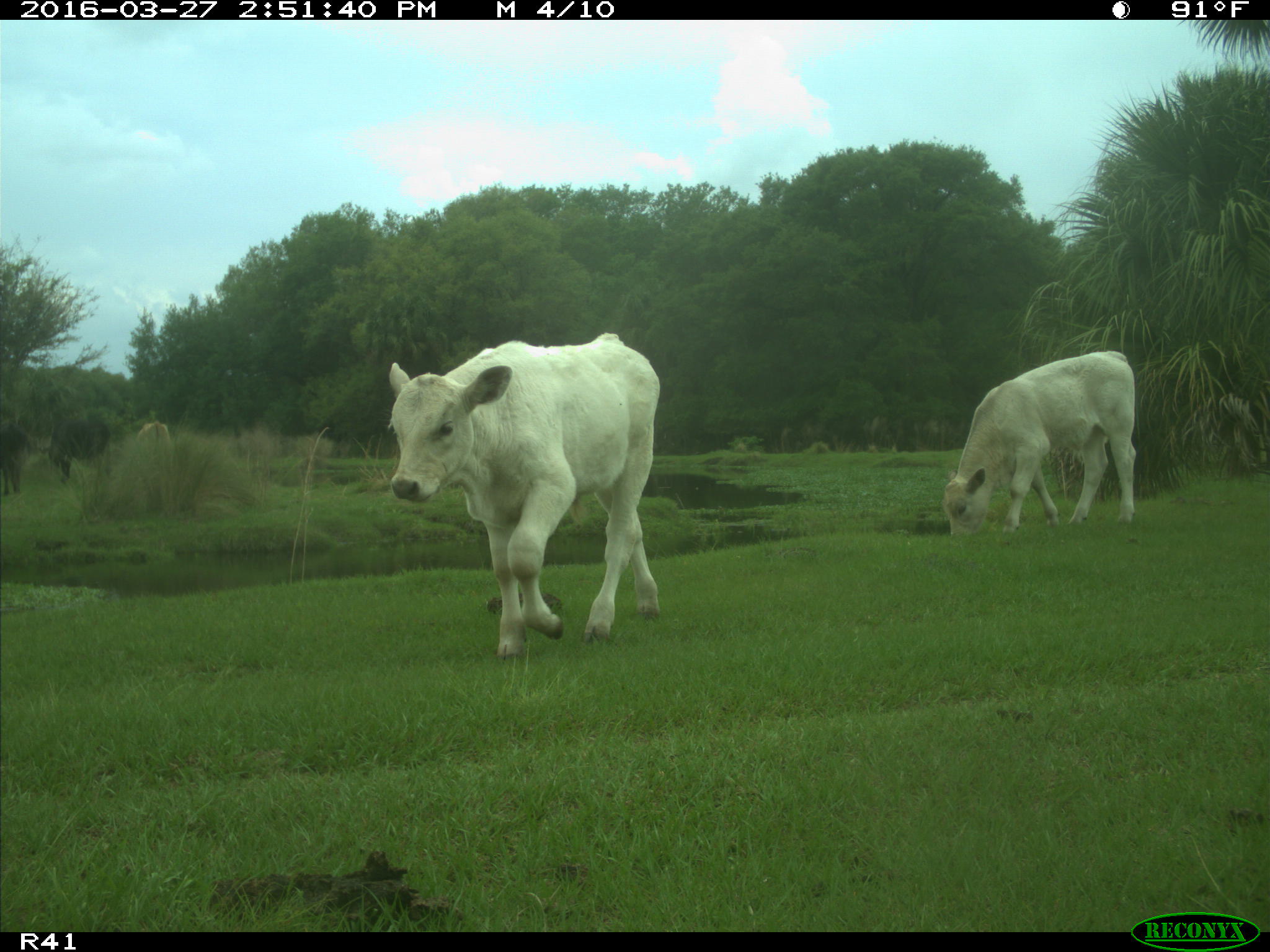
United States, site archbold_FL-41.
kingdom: Animalia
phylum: Chordata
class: Mammalia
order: Artiodactyla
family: Bovidae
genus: Bos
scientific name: Bos taurus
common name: domestic cow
Bos taurus (domestic cow).